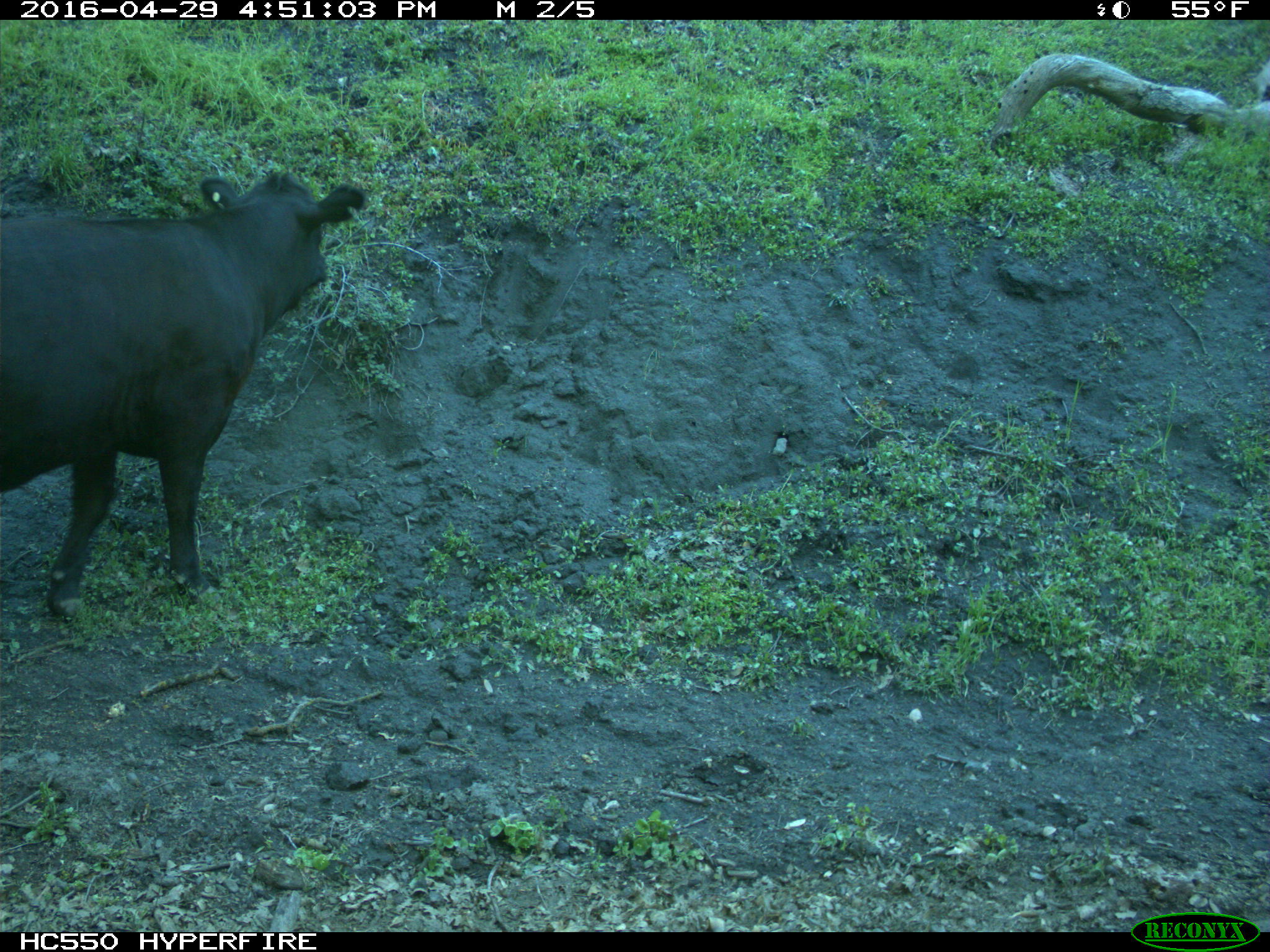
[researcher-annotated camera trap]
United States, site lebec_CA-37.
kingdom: Animalia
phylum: Chordata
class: Mammalia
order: Artiodactyla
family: Bovidae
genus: Bos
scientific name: Bos taurus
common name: domestic cow